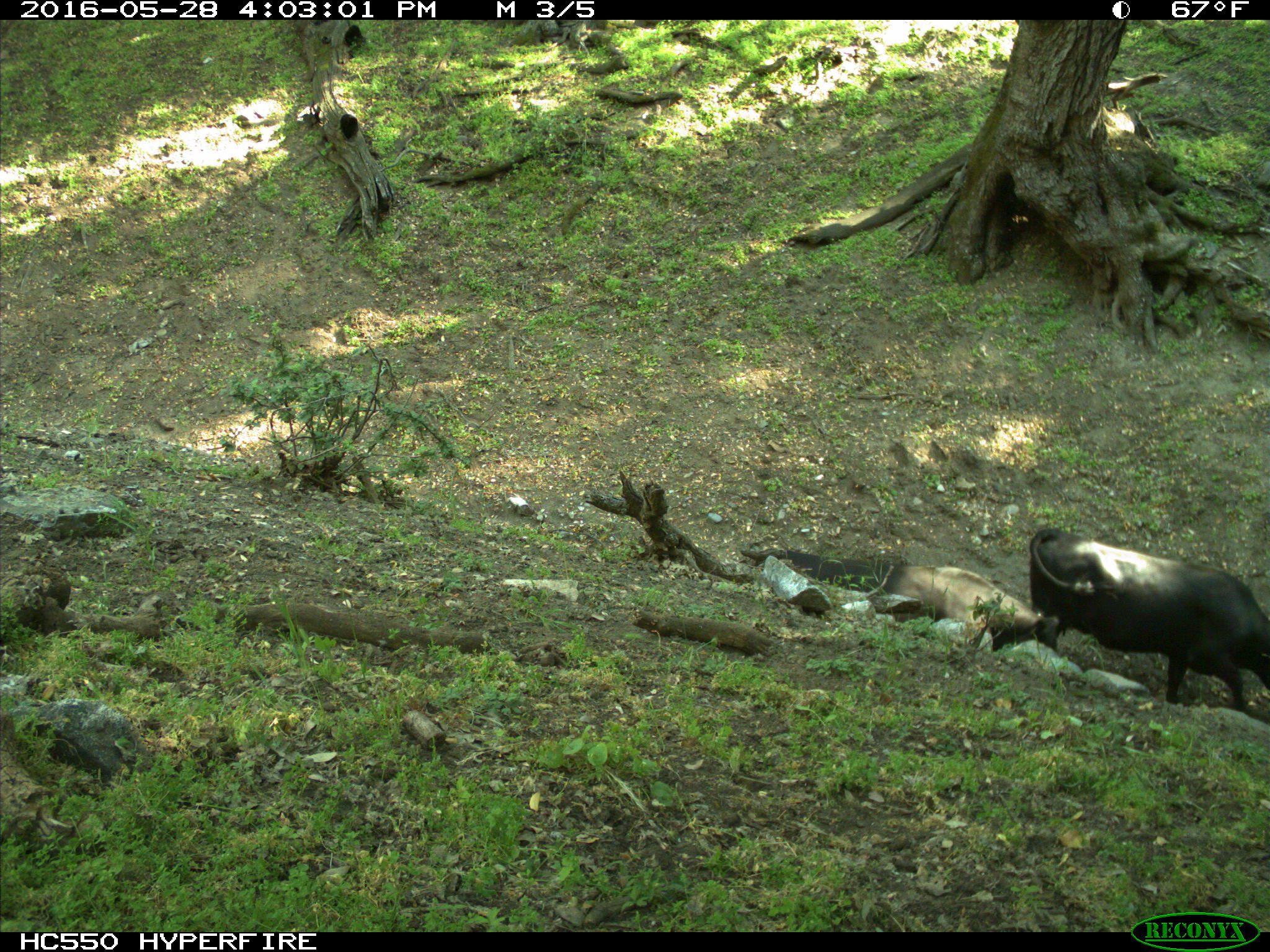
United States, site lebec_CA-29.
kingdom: Animalia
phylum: Chordata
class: Mammalia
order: Artiodactyla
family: Bovidae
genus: Bos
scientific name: Bos taurus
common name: domestic cow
Bos taurus (domestic cow).